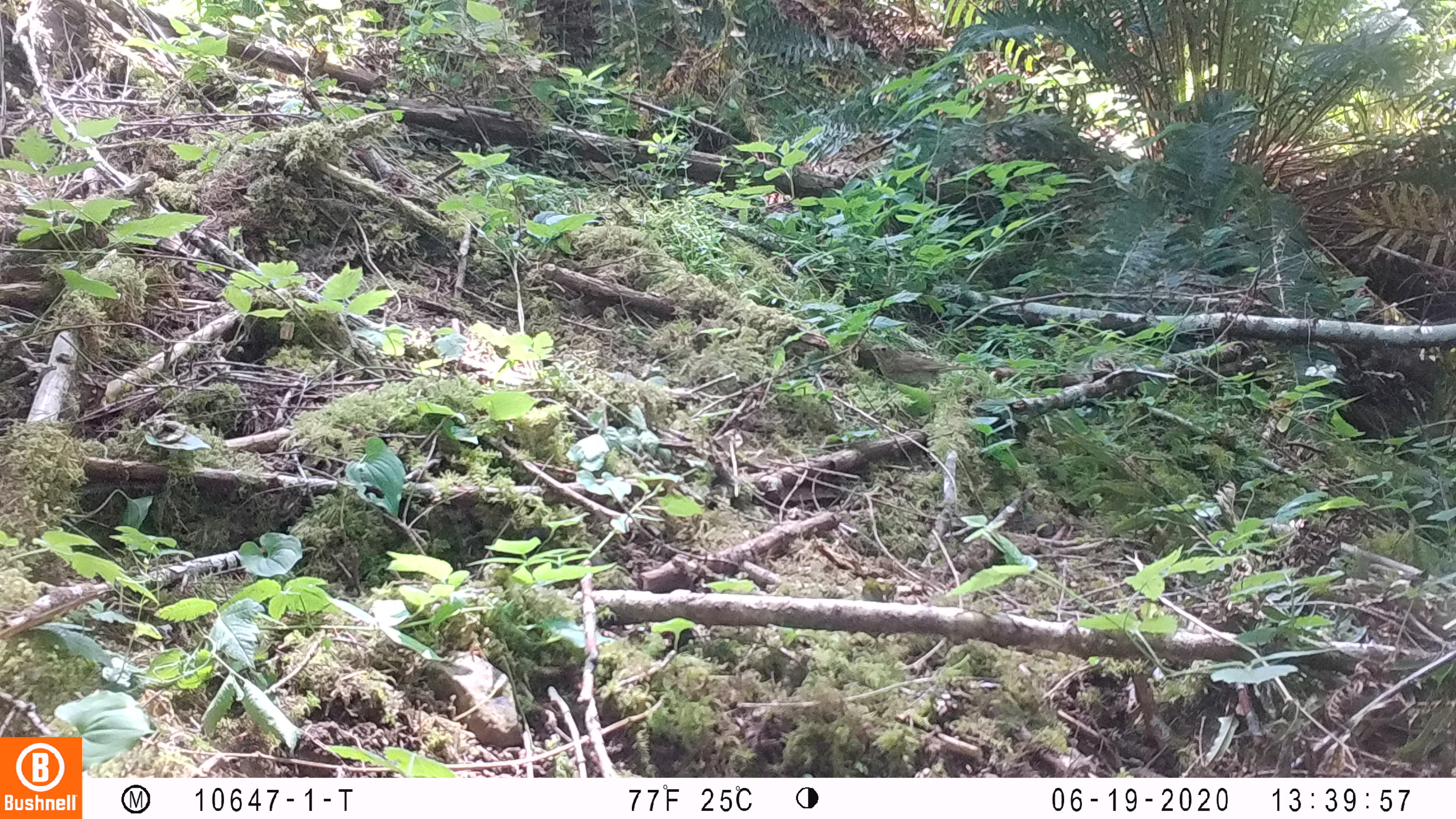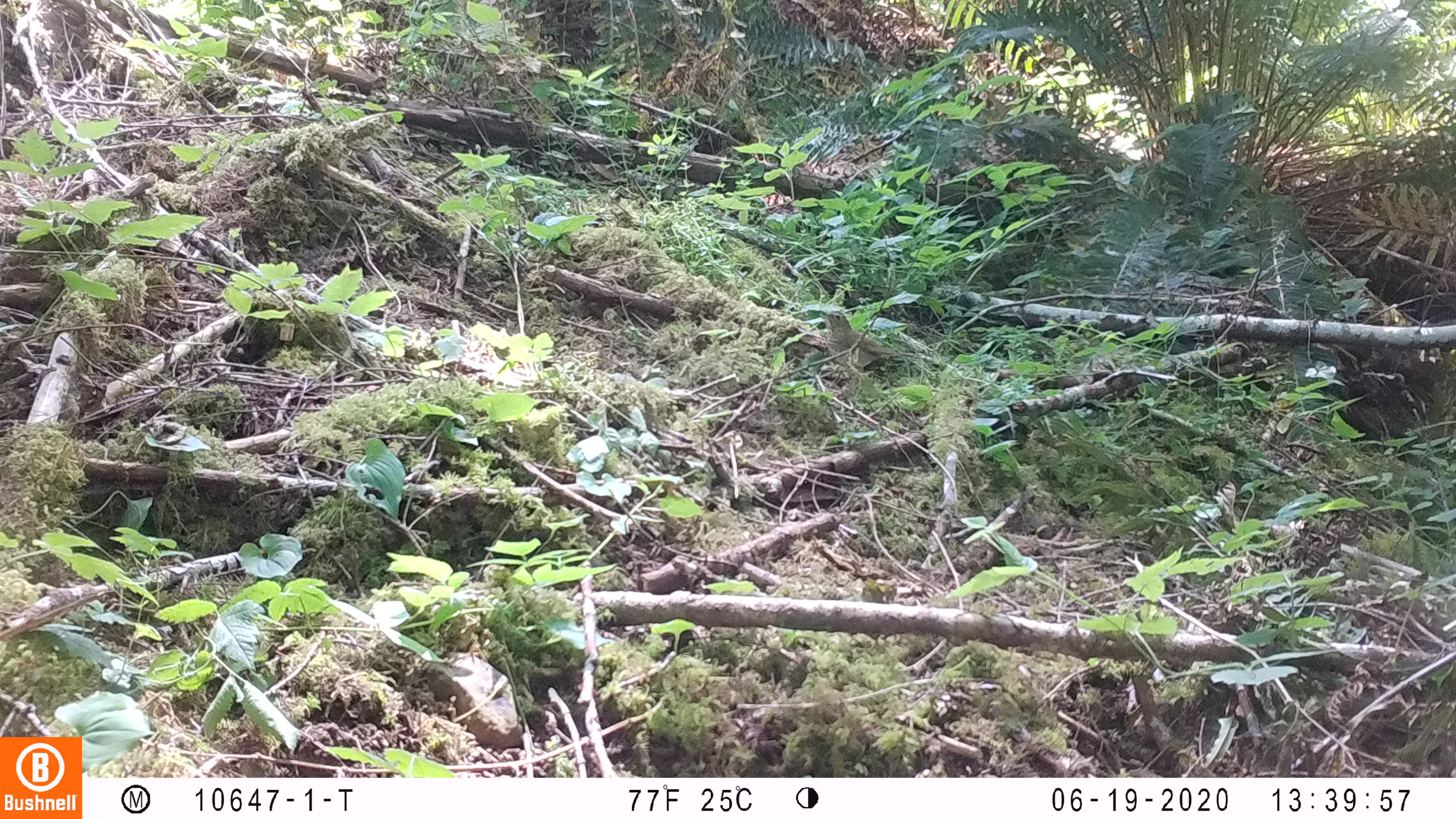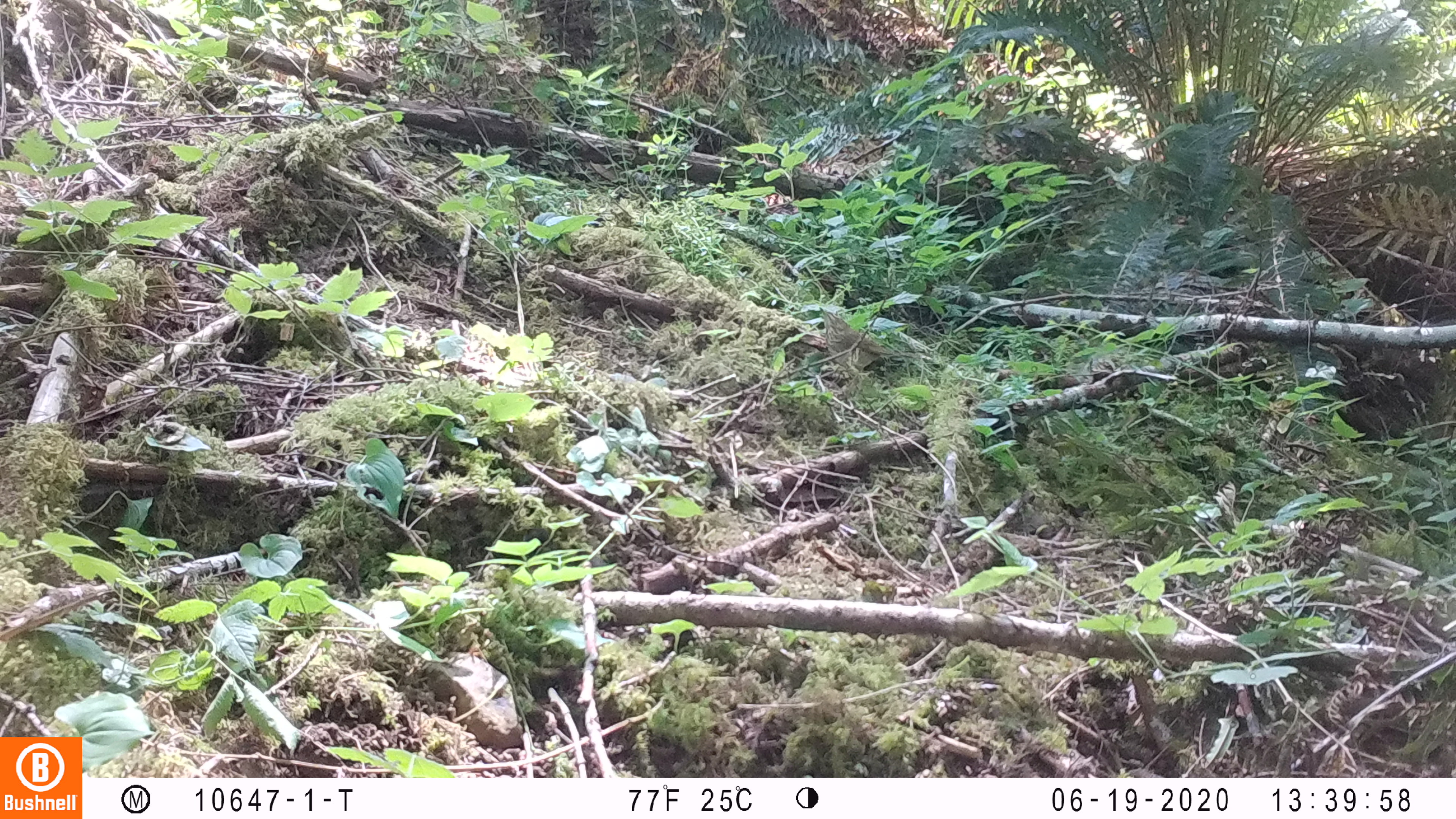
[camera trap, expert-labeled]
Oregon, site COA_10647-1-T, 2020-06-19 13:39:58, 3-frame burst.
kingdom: Animalia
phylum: Chordata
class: Aves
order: Passeriformes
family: Turdidae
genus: Catharus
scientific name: Catharus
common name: brown thrushes and nightingale-thrushes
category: catharus species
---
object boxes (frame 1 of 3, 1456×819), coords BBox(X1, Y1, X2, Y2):
catharus species: BBox(854, 333, 997, 407)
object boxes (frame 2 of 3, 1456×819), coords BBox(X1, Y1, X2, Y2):
catharus species: BBox(810, 297, 931, 388)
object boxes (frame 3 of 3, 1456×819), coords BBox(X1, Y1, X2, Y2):
catharus species: BBox(809, 299, 938, 387)